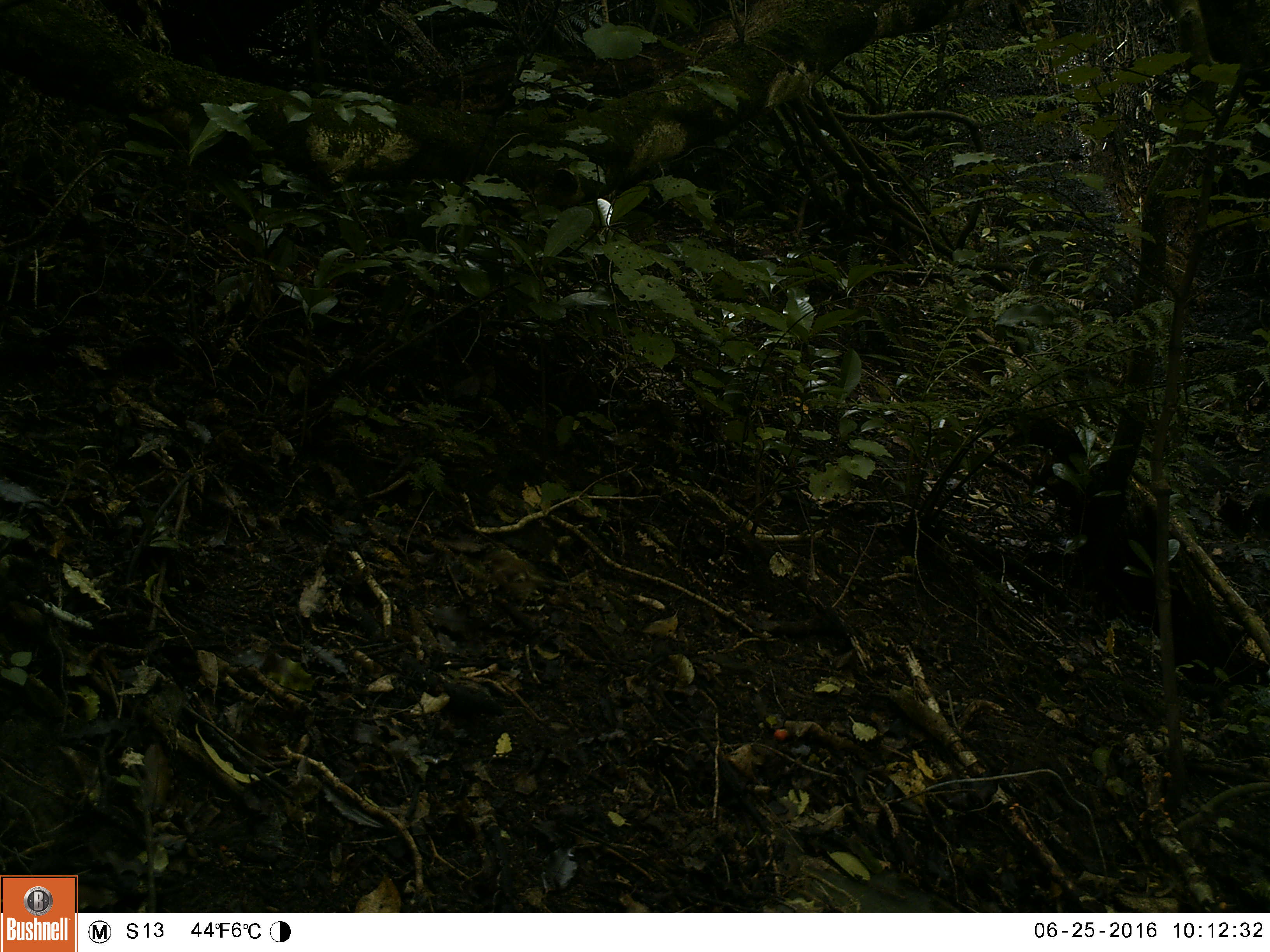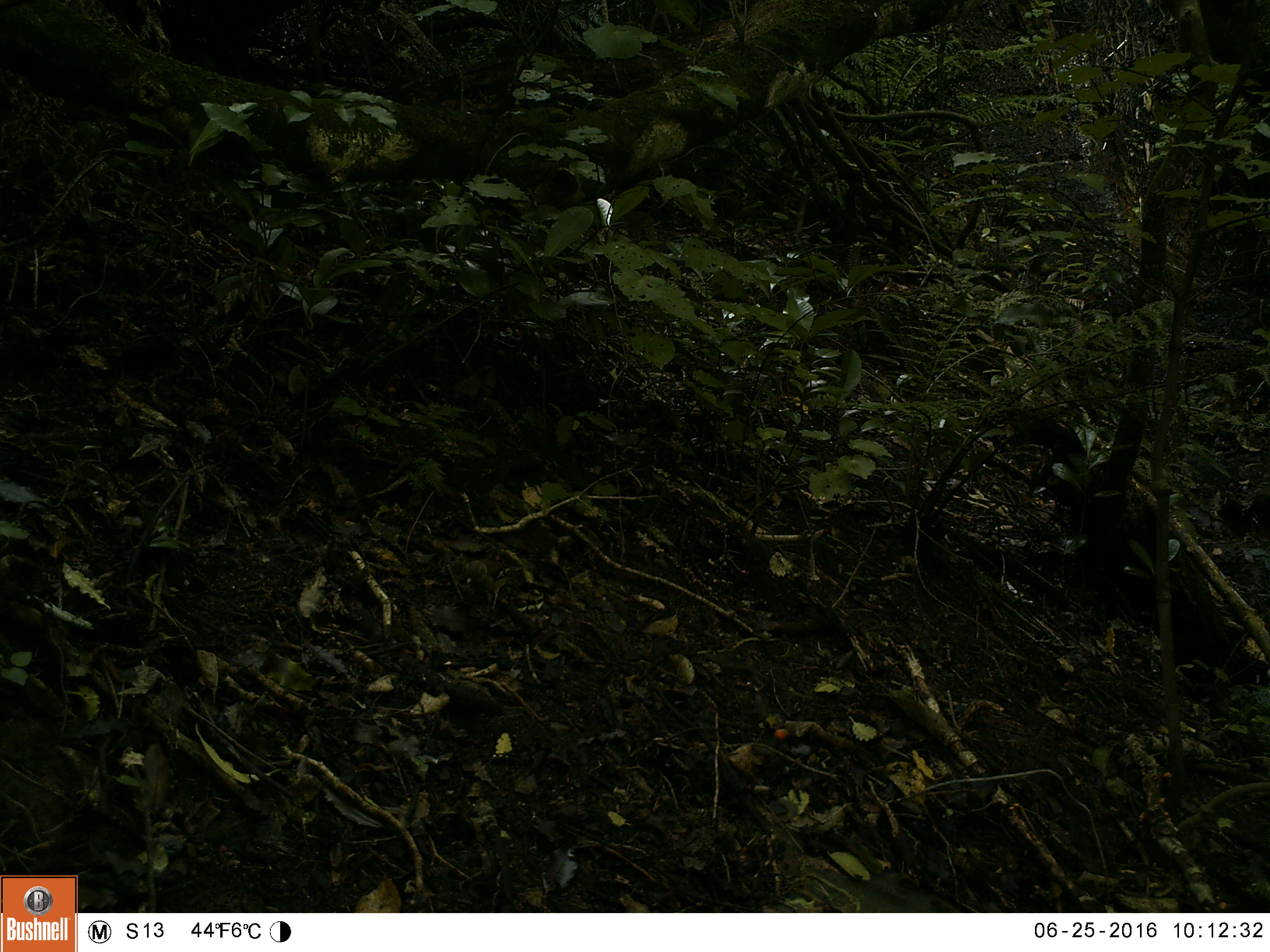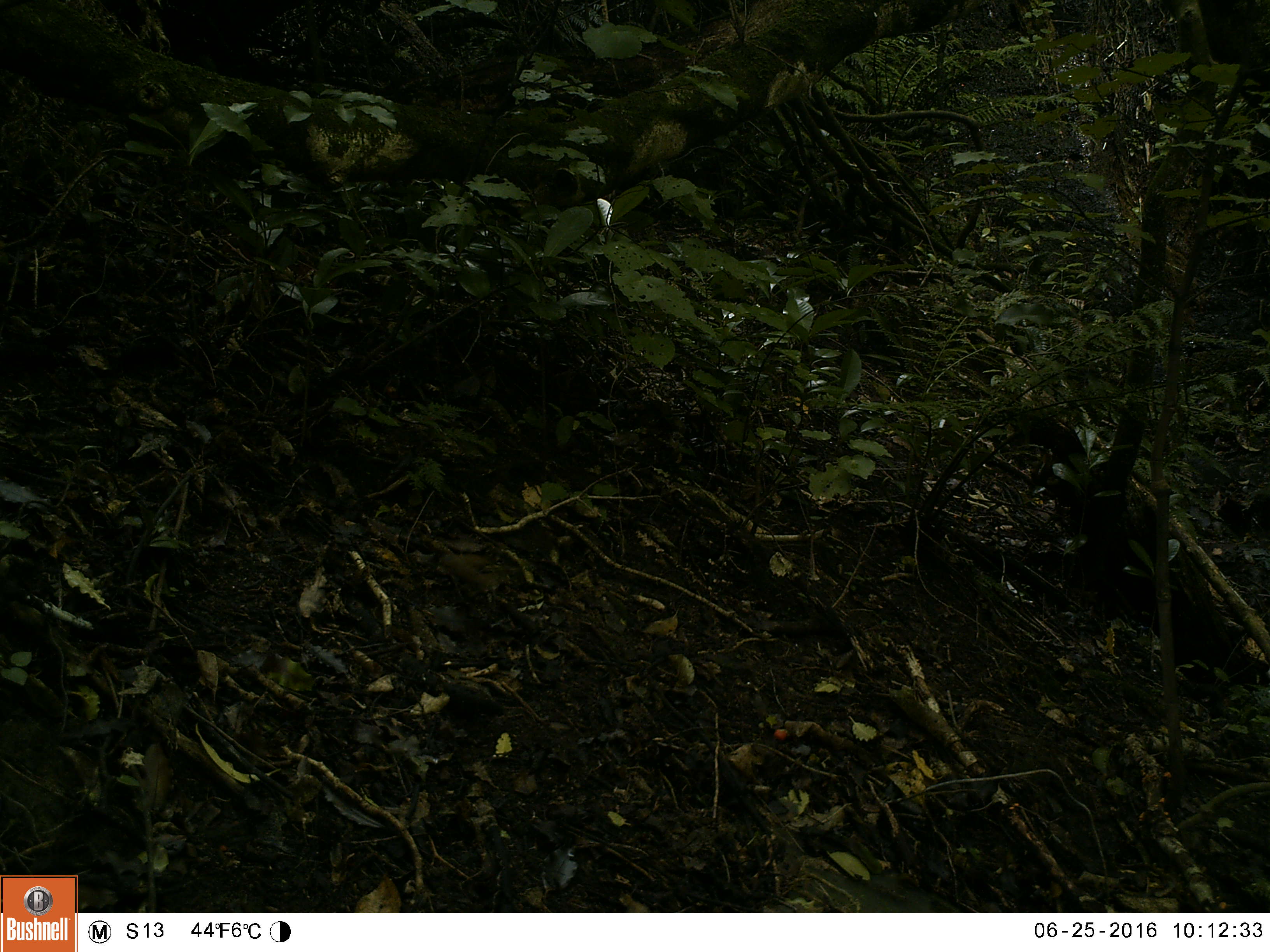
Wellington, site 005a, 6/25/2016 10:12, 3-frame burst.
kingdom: Animalia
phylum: Chordata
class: Aves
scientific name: Aves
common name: bird